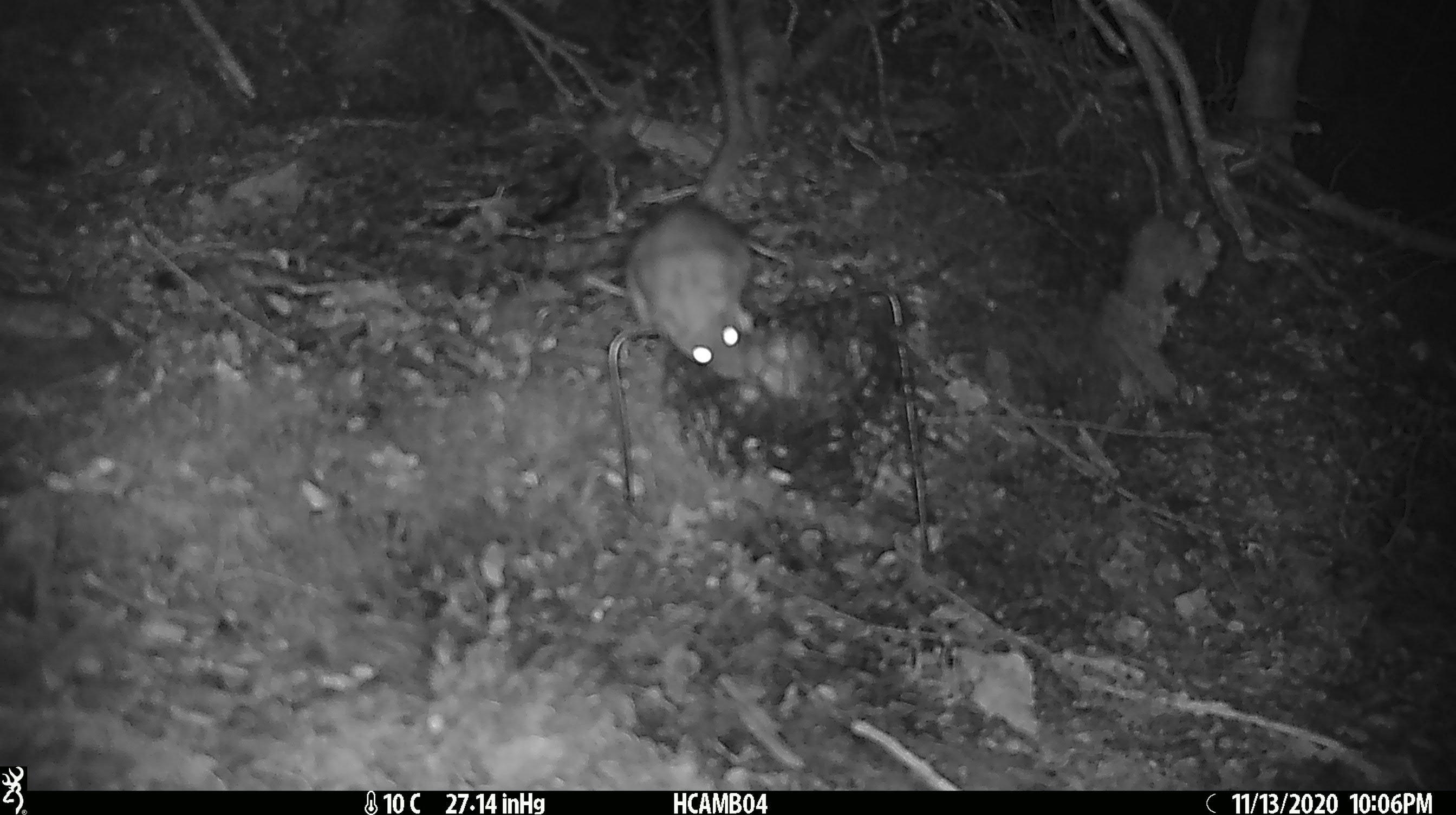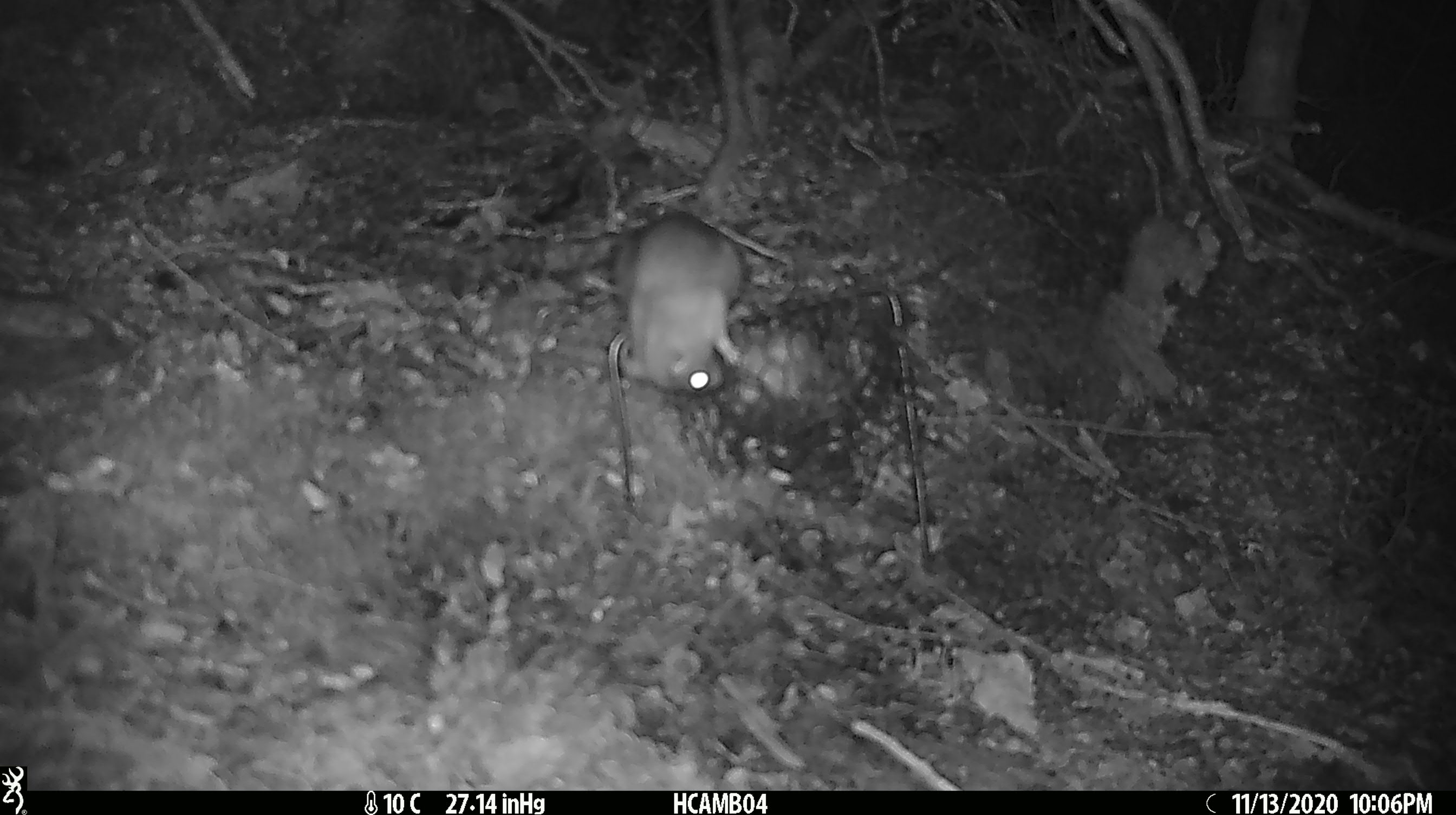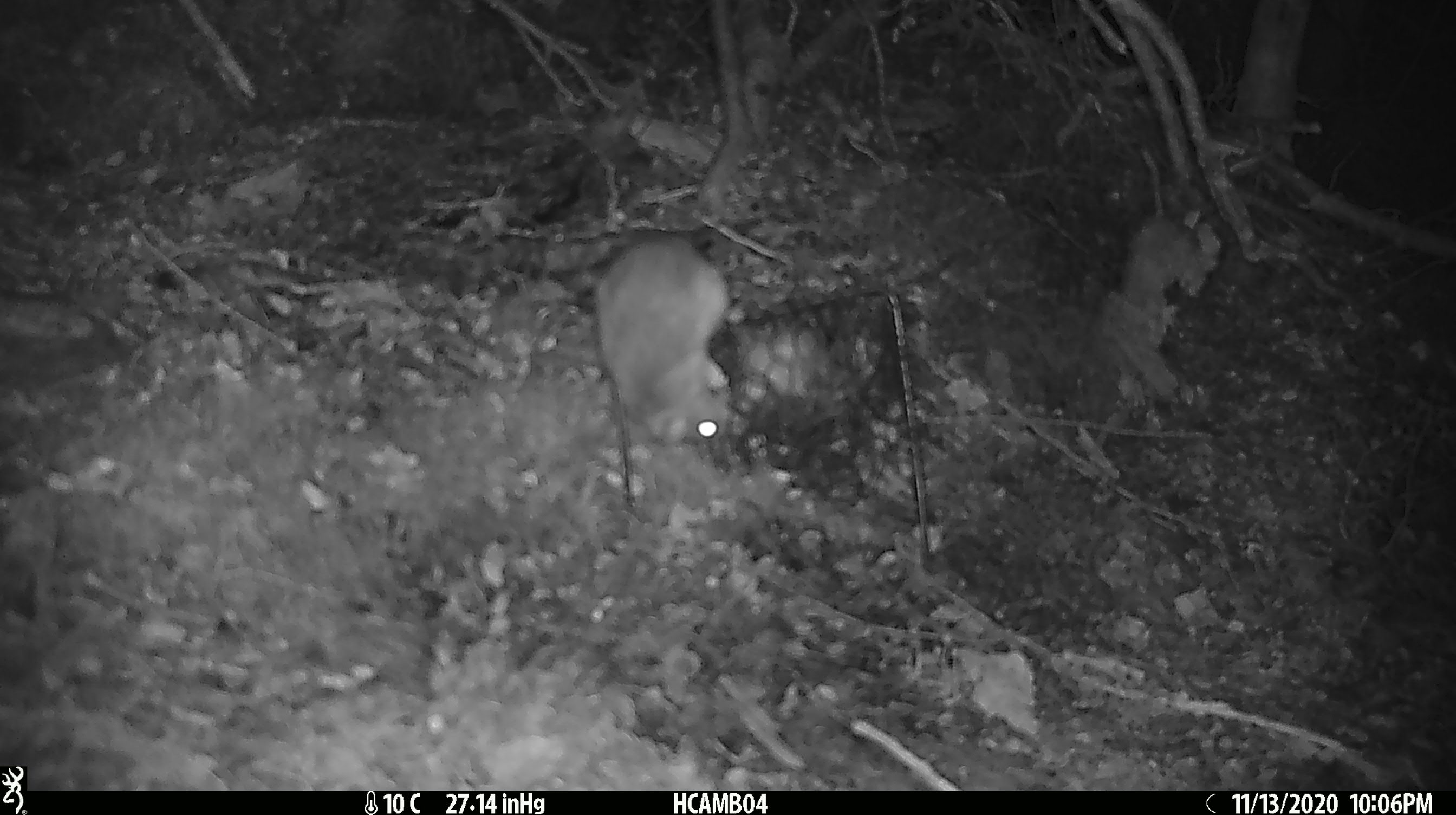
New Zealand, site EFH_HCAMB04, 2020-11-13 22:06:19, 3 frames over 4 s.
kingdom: Animalia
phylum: Chordata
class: Mammalia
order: Rodentia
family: Muridae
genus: Rattus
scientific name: Rattus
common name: rat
Rat (Rattus).